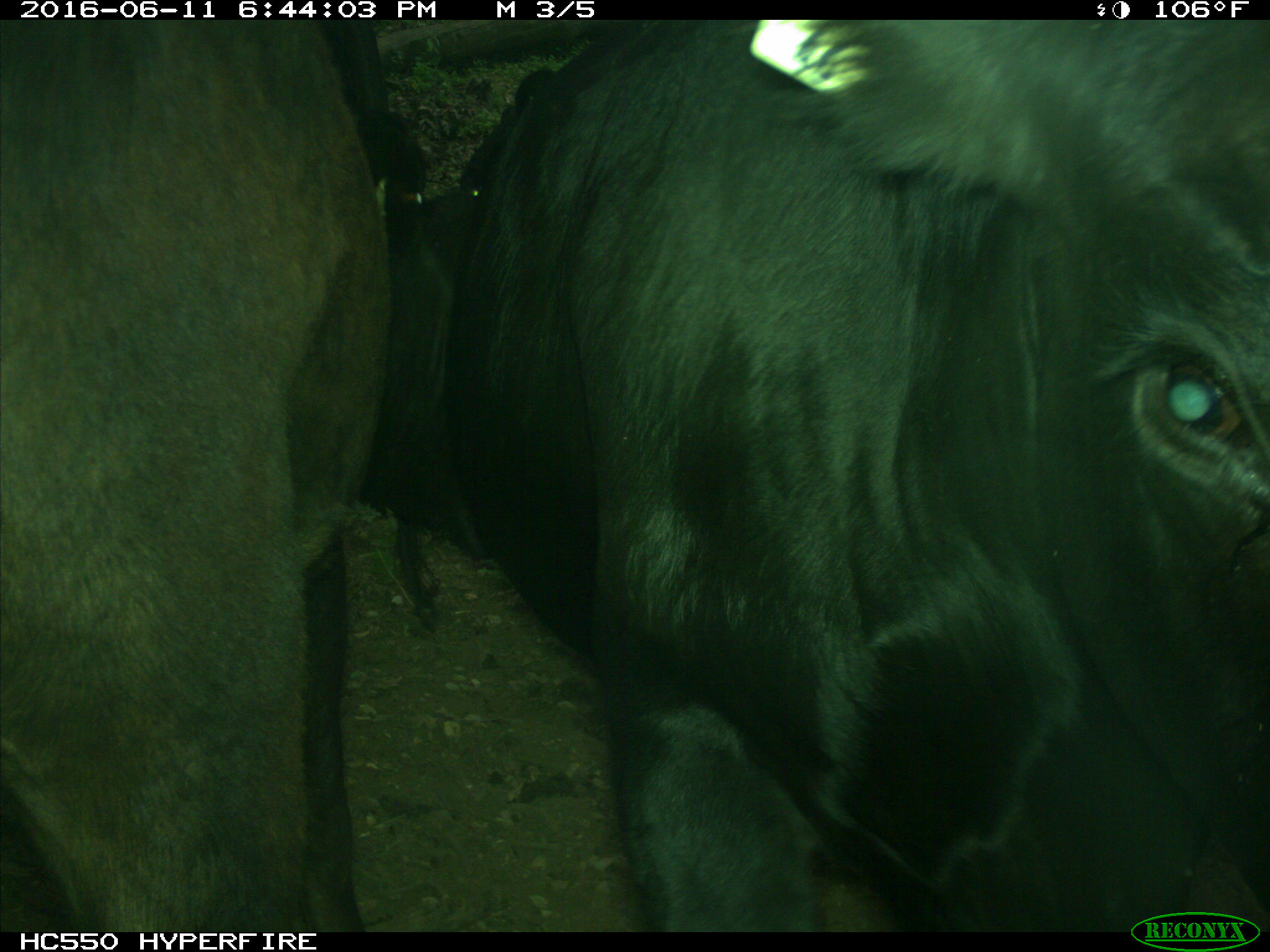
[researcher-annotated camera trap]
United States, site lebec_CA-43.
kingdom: Animalia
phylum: Chordata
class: Mammalia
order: Artiodactyla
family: Bovidae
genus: Bos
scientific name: Bos taurus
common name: domestic cow